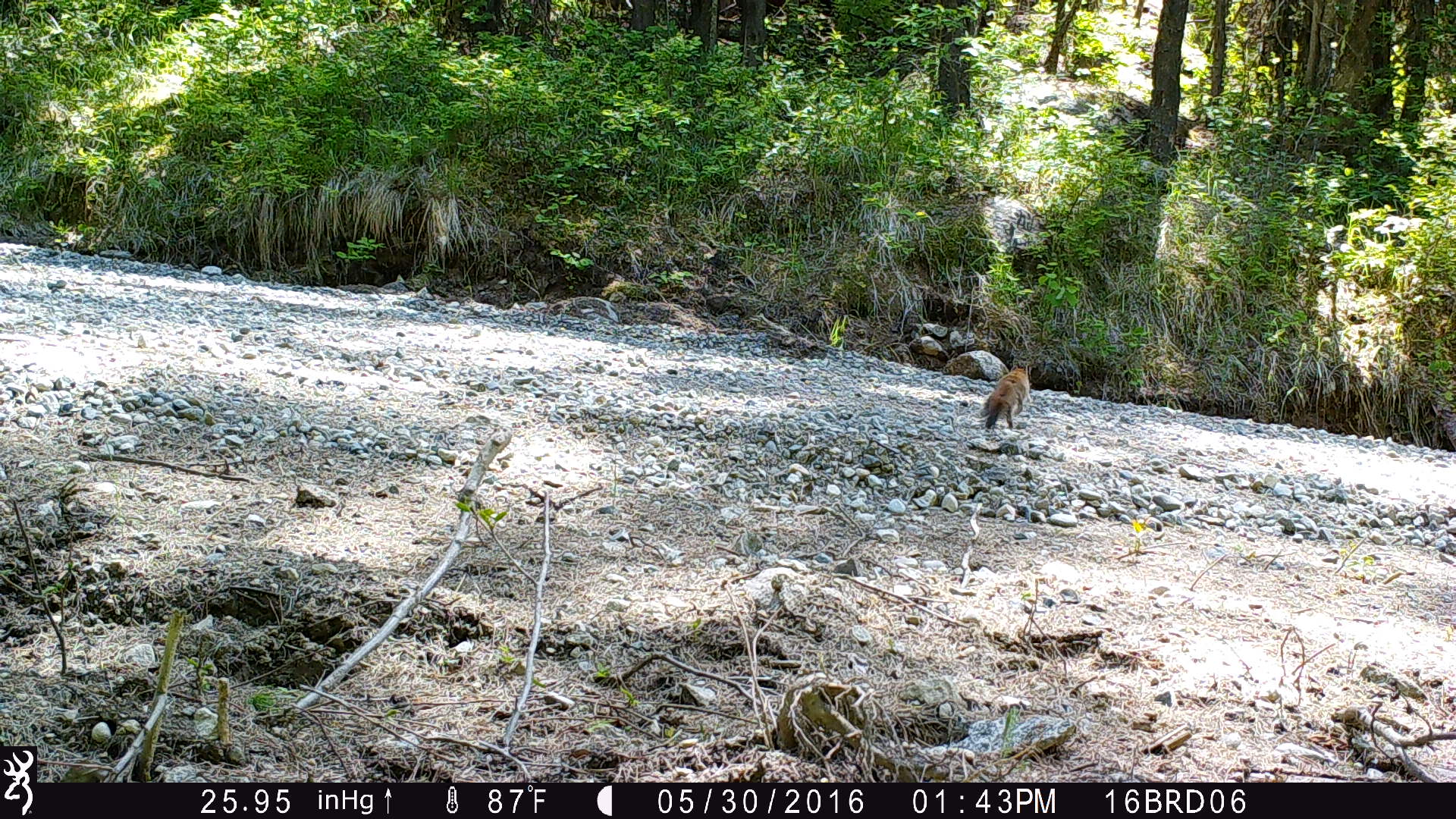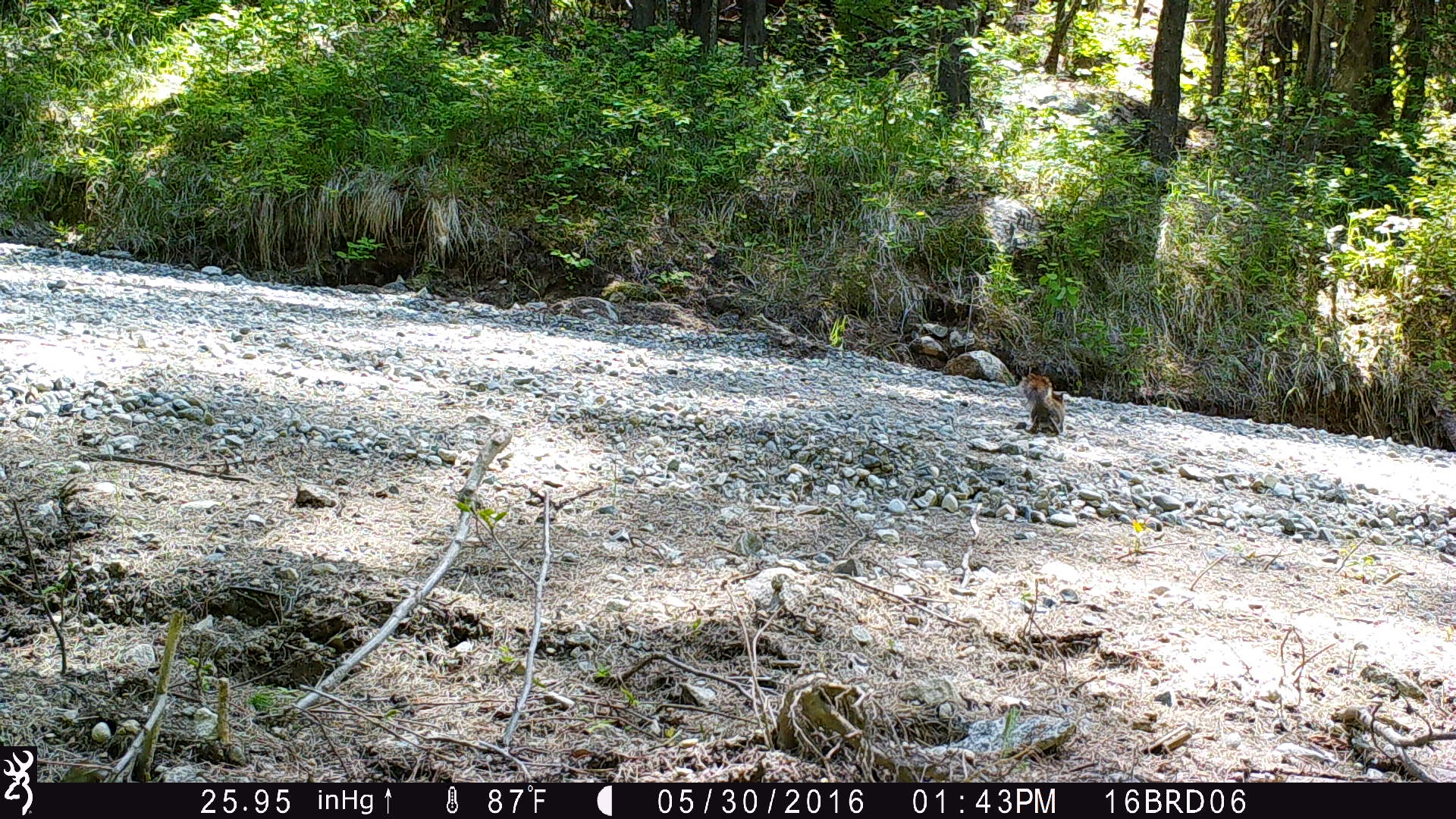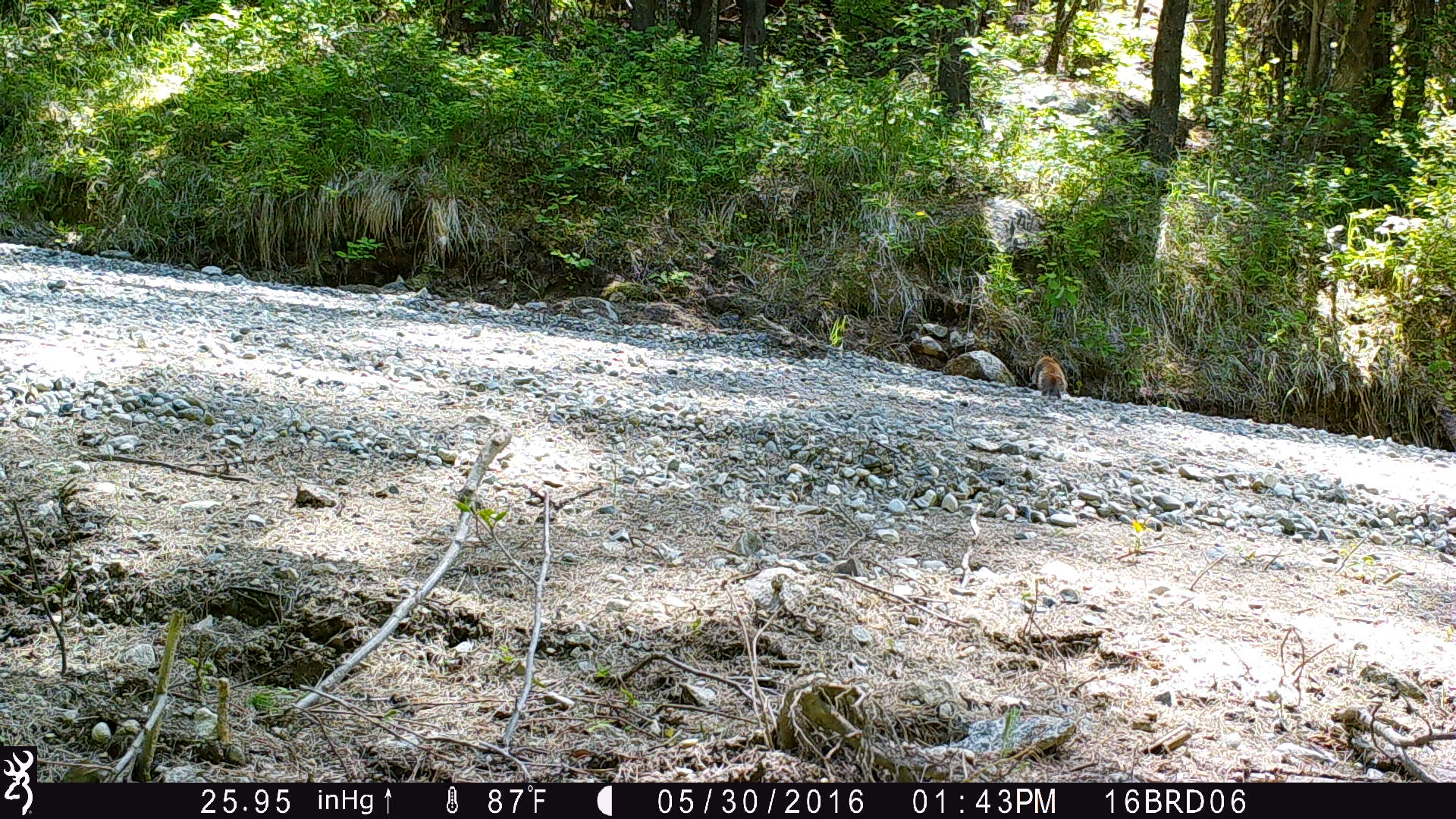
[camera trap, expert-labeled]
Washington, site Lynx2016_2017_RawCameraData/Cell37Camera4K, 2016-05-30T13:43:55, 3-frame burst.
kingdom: Animalia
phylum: Chordata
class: Mammalia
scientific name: Mammalia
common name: small mammal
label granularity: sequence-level